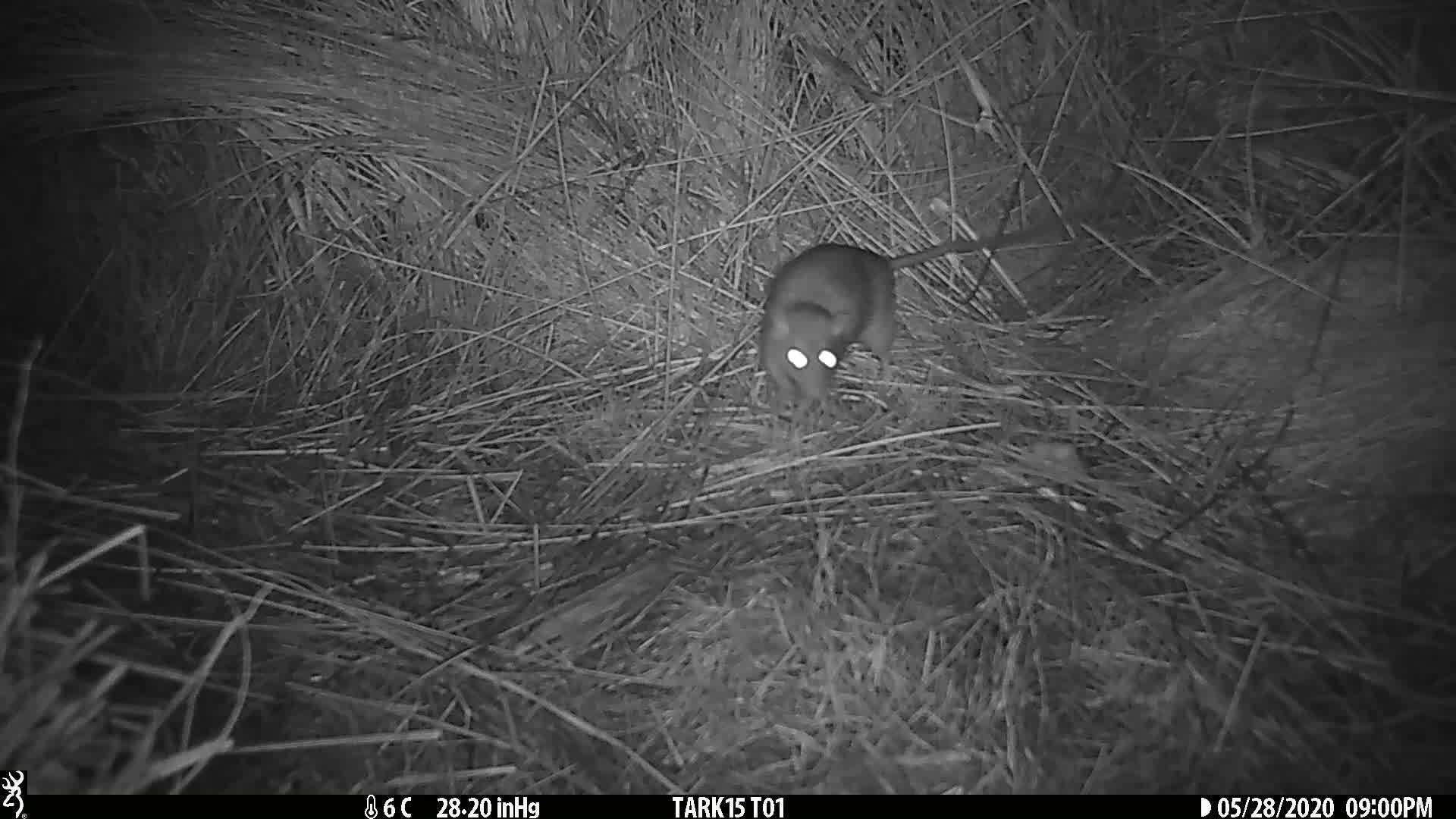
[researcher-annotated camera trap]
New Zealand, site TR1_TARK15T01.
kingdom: Animalia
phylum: Chordata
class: Mammalia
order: Rodentia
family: Muridae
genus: Rattus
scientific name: Rattus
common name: rat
Rat (Rattus).